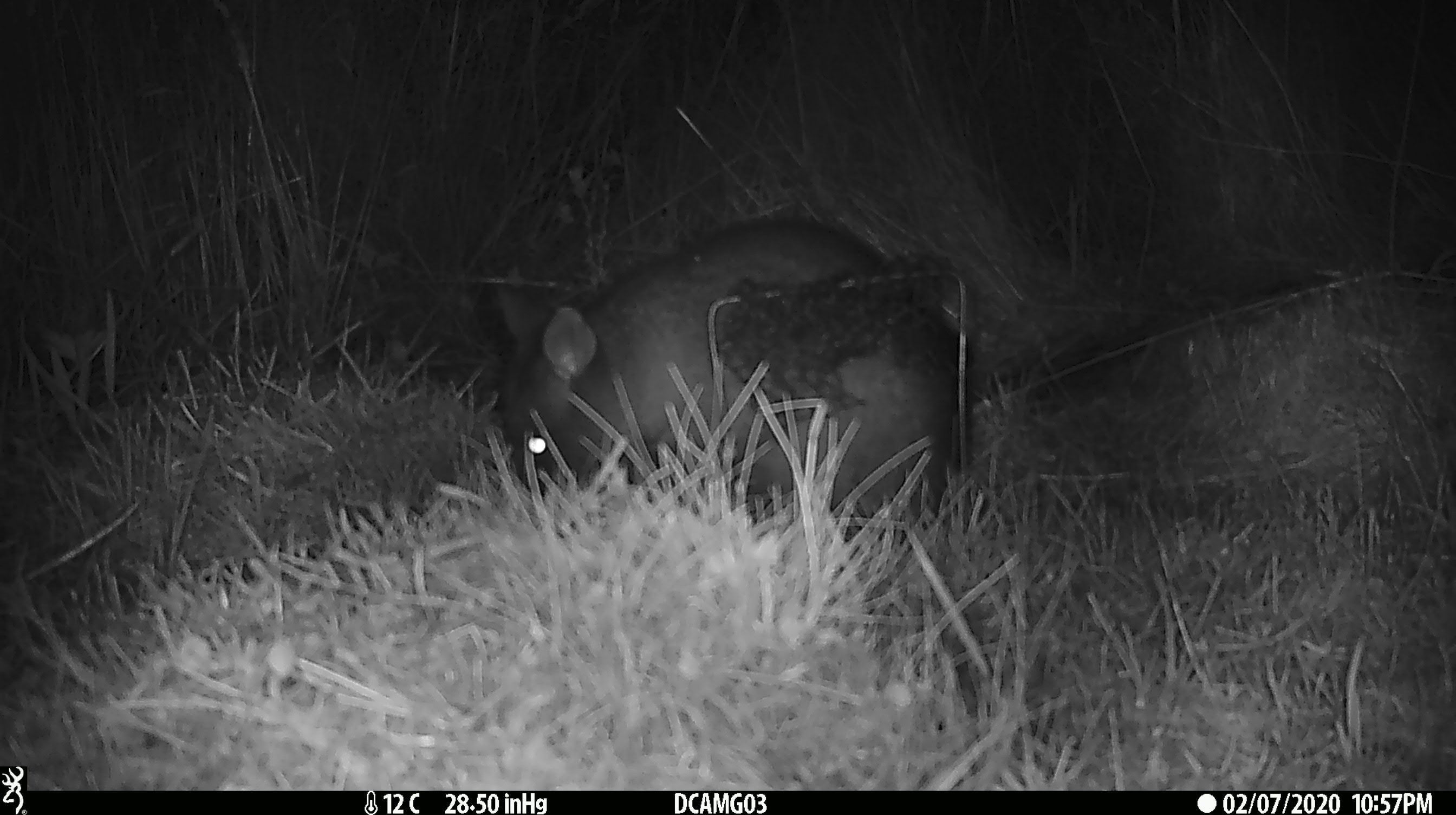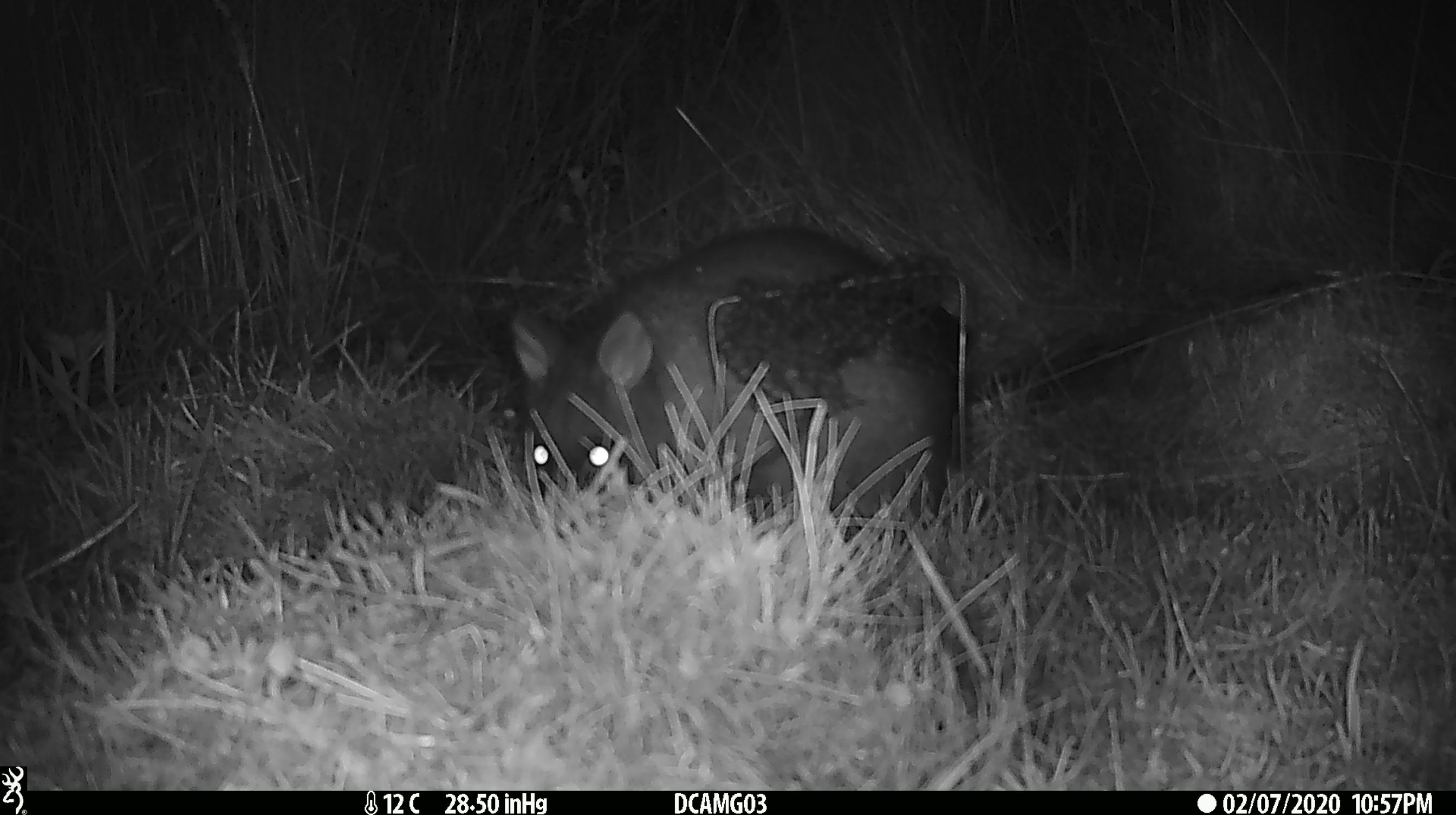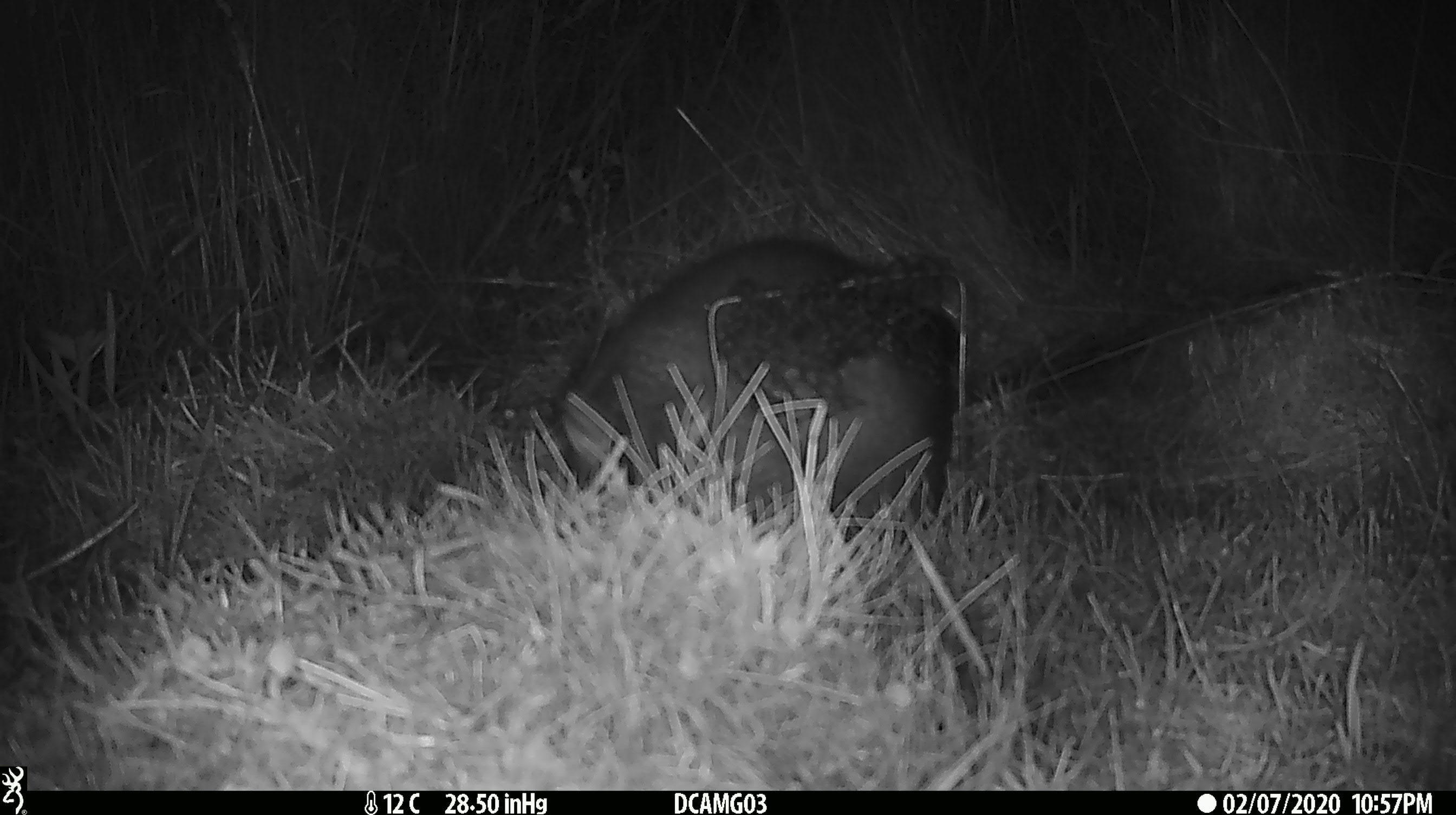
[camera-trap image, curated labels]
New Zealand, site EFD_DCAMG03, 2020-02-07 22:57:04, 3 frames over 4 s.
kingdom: Animalia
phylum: Chordata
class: Mammalia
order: Diprotodontia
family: Phalangeridae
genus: Trichosurus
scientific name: Trichosurus vulpecula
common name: common brushtail possum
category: possum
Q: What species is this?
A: Possum (common brushtail possum) (Trichosurus vulpecula).